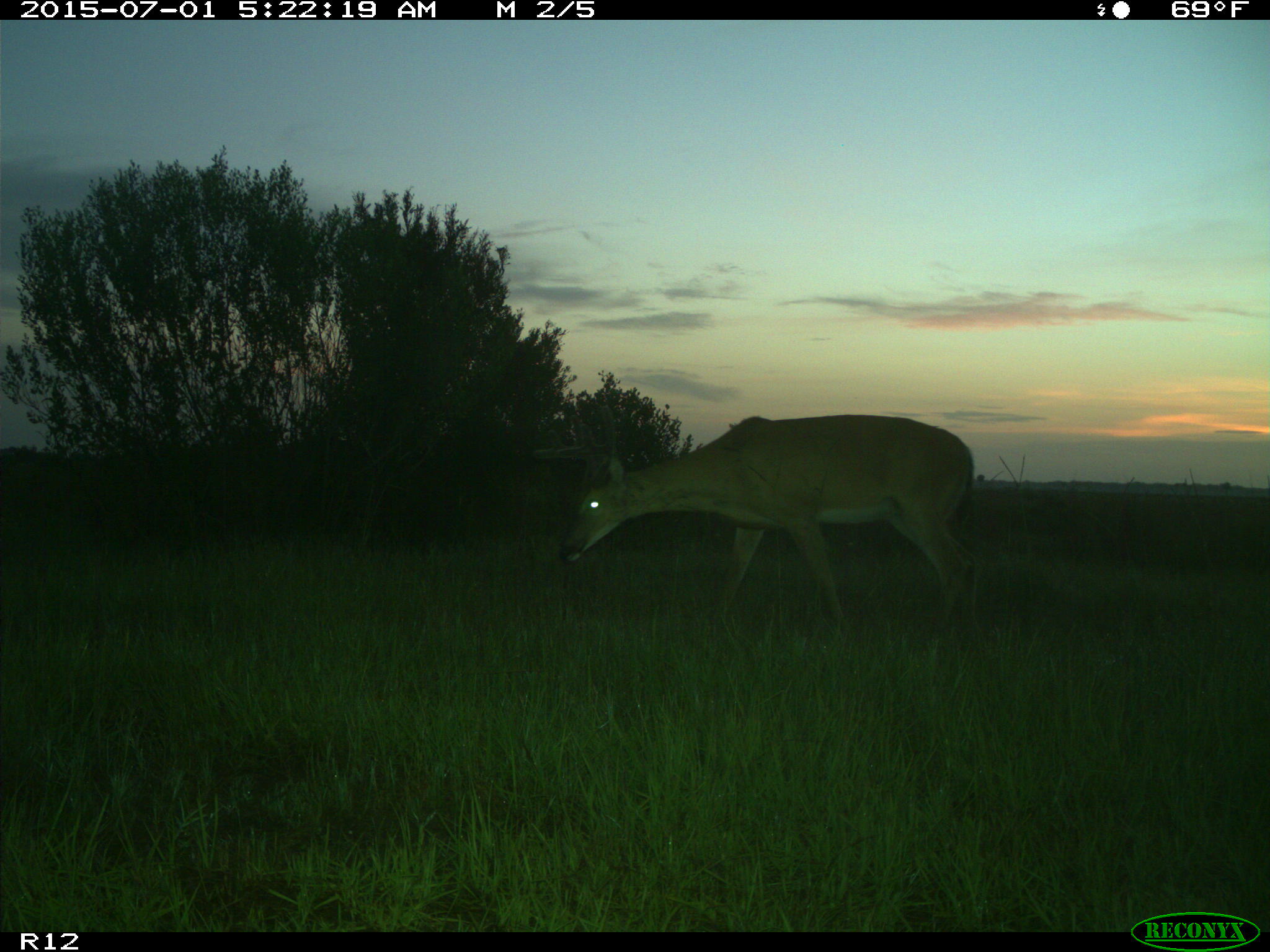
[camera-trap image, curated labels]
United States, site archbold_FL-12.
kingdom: Animalia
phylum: Chordata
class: Mammalia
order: Artiodactyla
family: Cervidae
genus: Odocoileus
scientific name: Odocoileus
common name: deer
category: unidentified deer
Unidentified deer (deer) (Odocoileus).